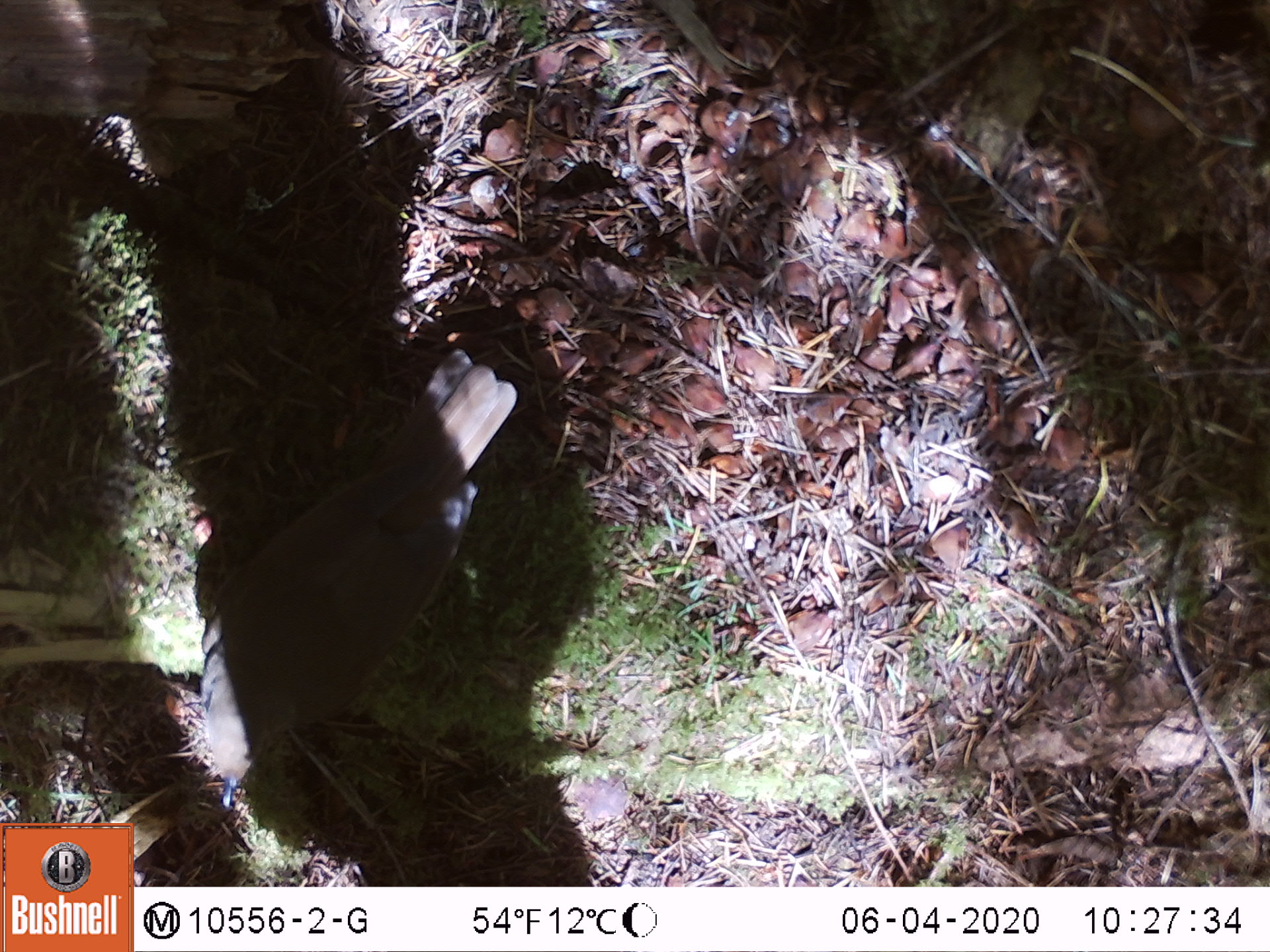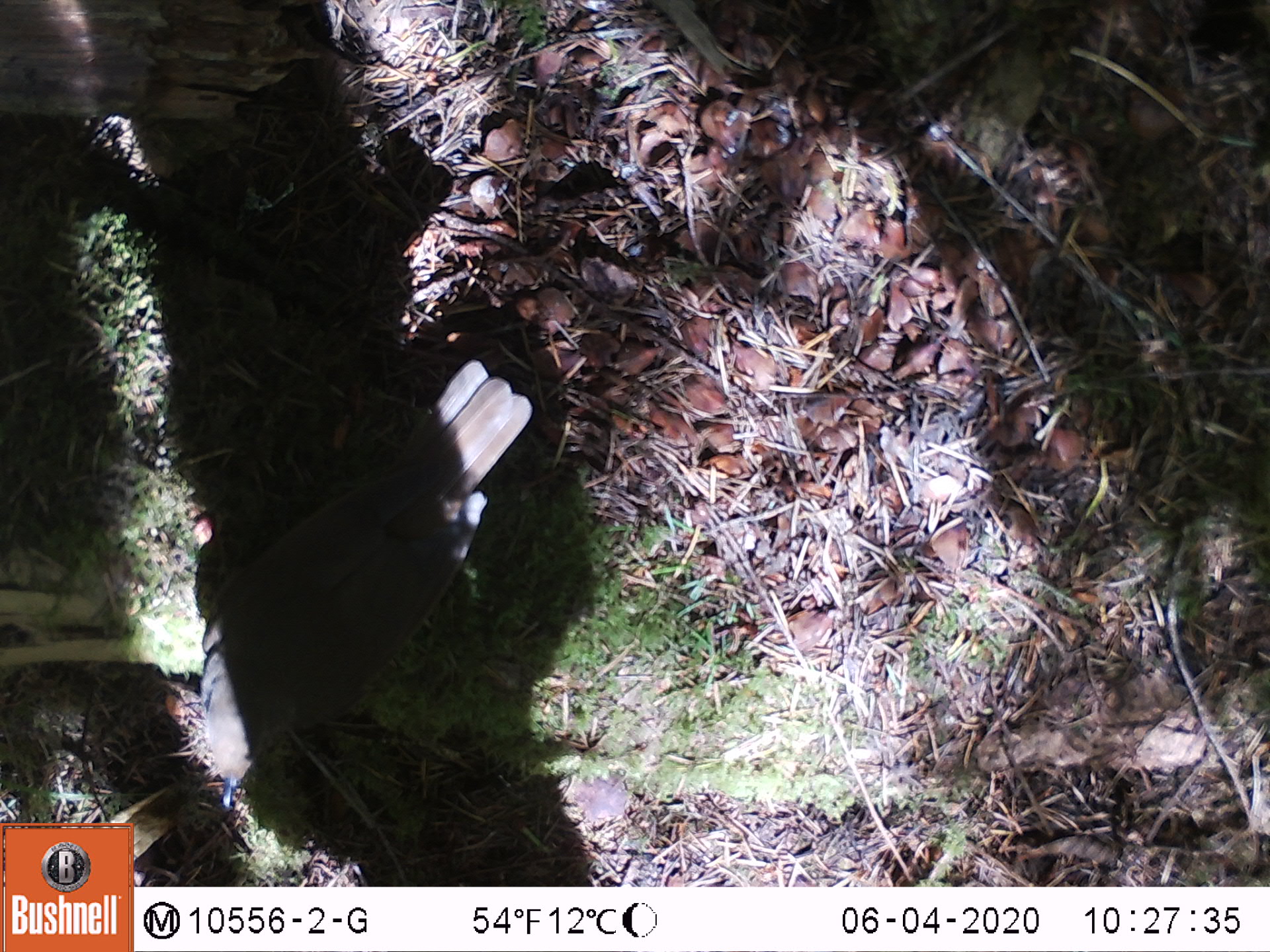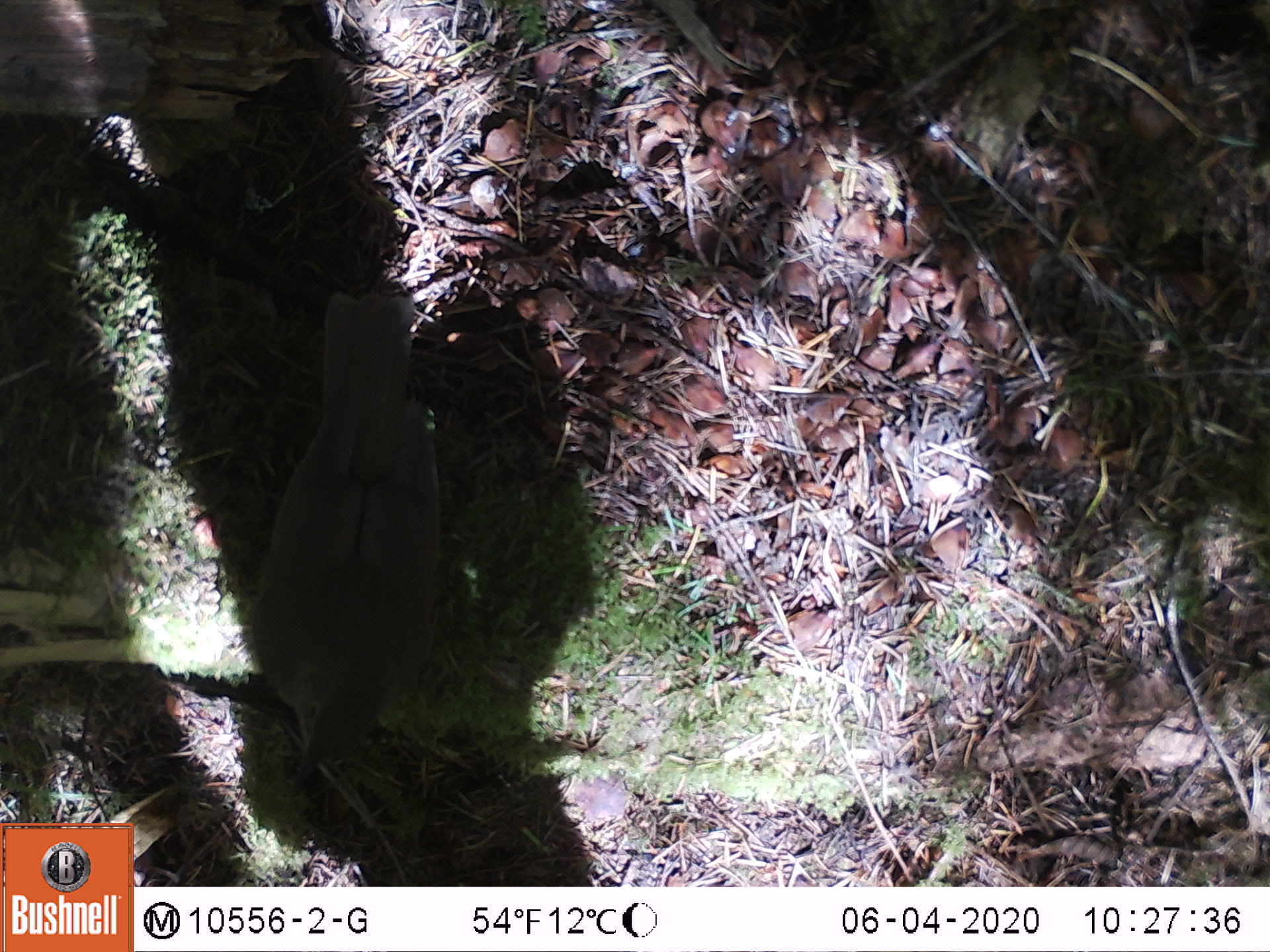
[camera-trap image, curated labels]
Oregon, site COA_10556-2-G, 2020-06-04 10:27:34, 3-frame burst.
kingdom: Animalia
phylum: Chordata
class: Aves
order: Passeriformes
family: Turdidae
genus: Catharus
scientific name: Catharus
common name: brown thrushes and nightingale-thrushes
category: catharus species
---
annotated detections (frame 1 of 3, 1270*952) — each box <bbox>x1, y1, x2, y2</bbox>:
catharus species: <bbox>202, 347, 522, 801</bbox>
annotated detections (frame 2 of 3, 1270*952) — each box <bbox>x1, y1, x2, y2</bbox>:
catharus species: <bbox>199, 363, 534, 799</bbox>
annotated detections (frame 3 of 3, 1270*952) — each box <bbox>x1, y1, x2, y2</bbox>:
catharus species: <bbox>261, 287, 450, 783</bbox>